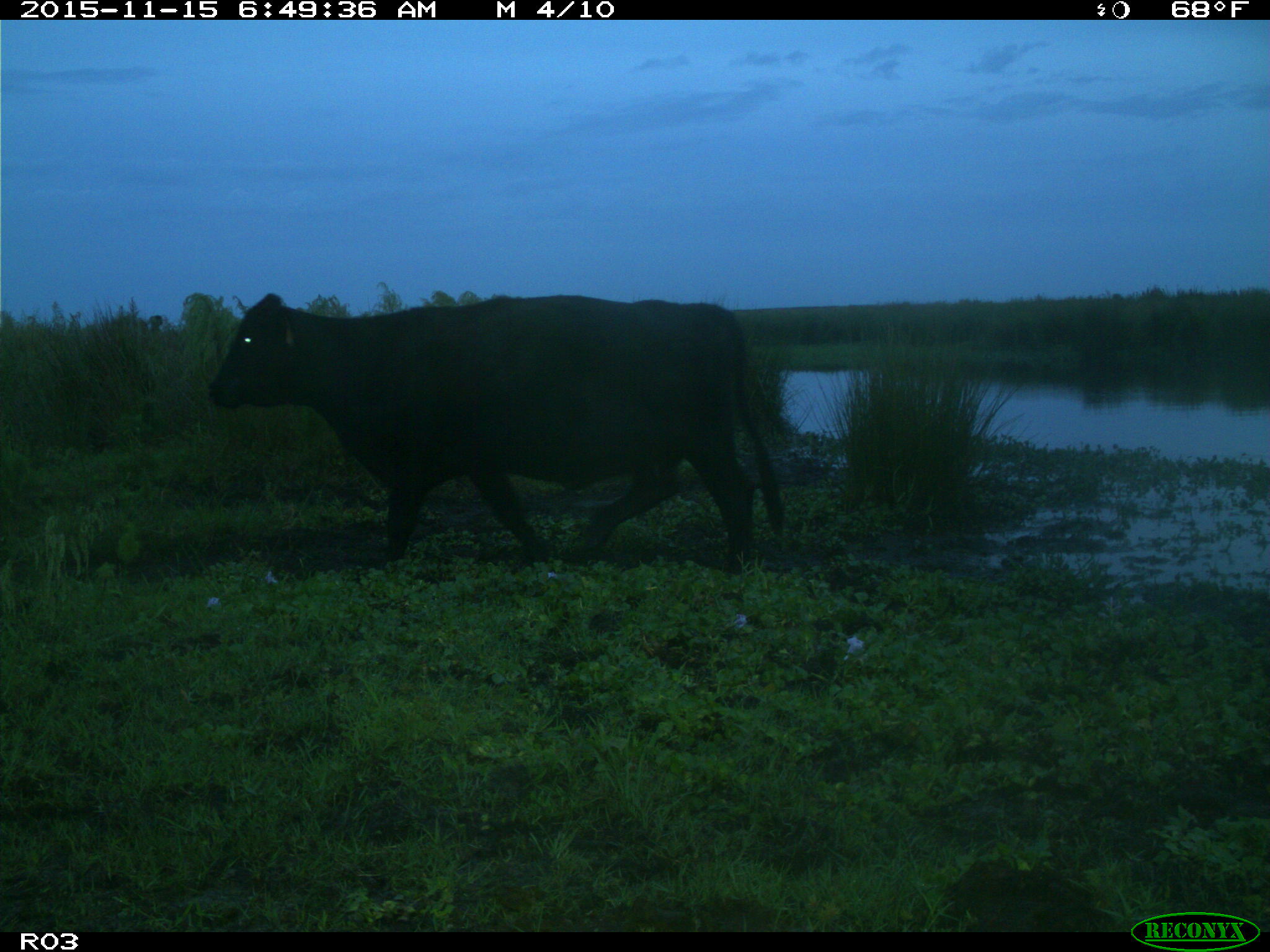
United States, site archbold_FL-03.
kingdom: Animalia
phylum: Chordata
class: Mammalia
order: Artiodactyla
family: Bovidae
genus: Bos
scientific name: Bos taurus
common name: domestic cow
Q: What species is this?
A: Bos taurus (domestic cow).